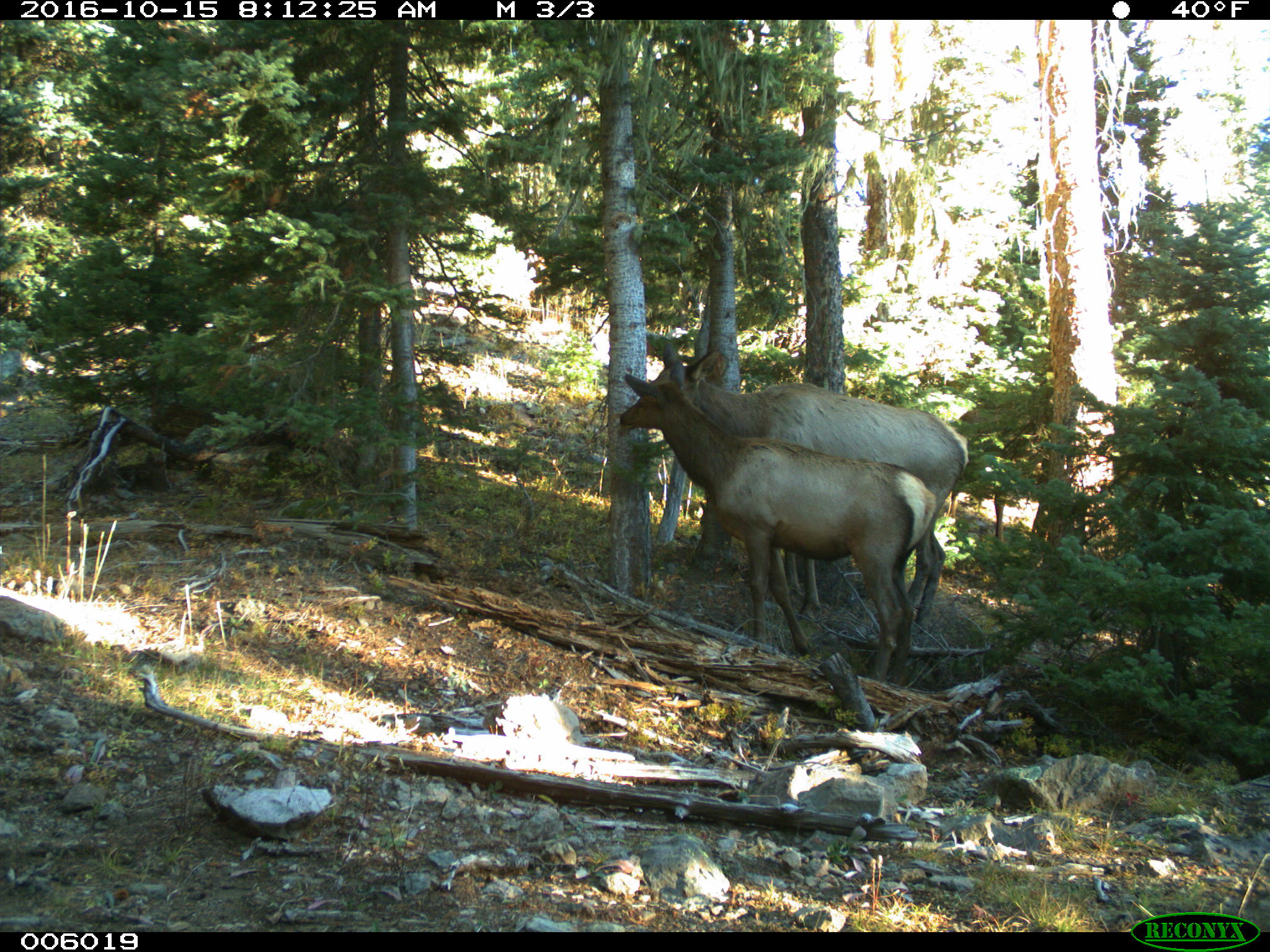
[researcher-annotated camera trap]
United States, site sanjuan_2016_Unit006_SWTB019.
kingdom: Animalia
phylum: Chordata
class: Mammalia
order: Artiodactyla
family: Cervidae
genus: Cervus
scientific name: Cervus elaphus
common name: red deer